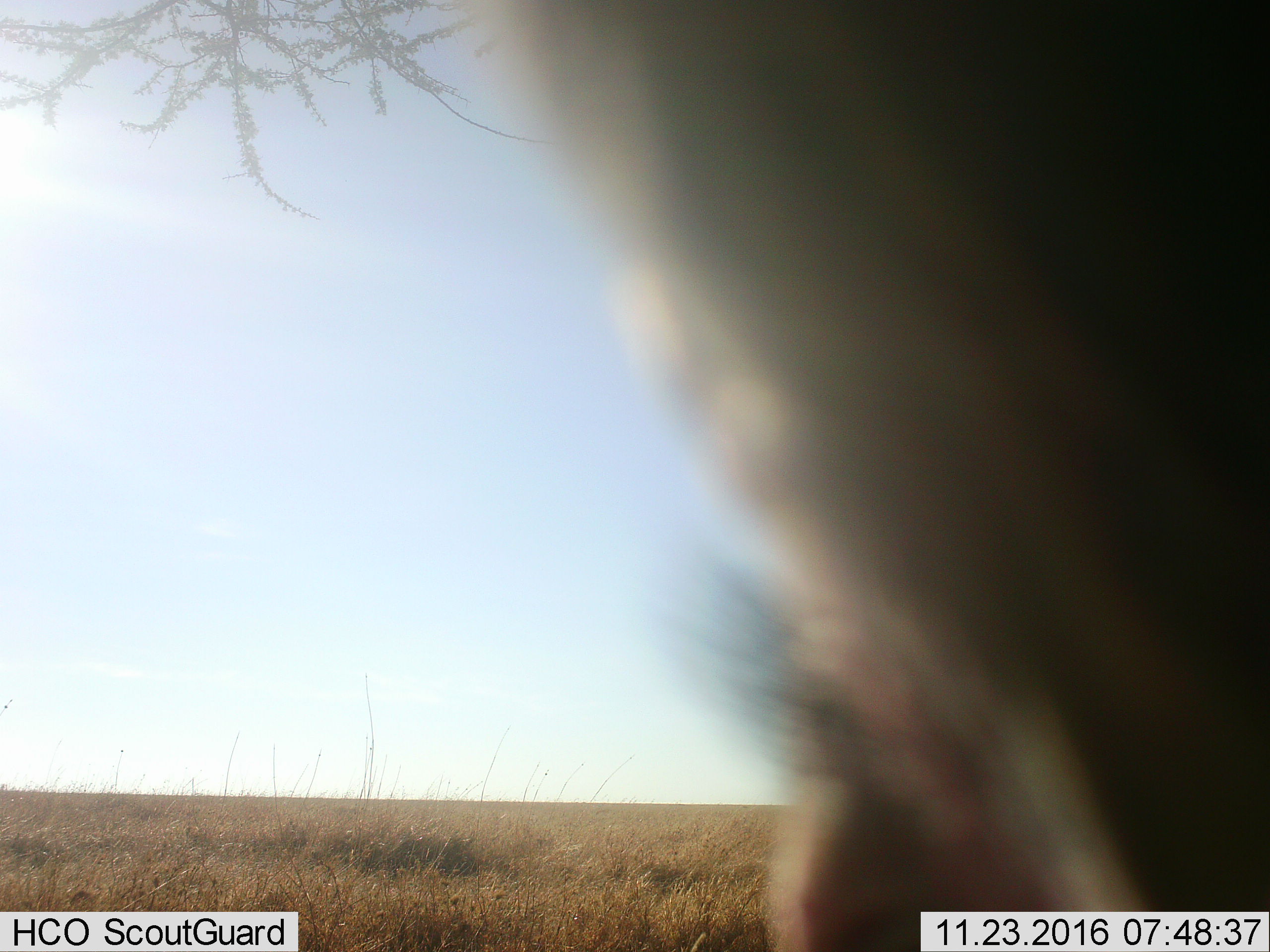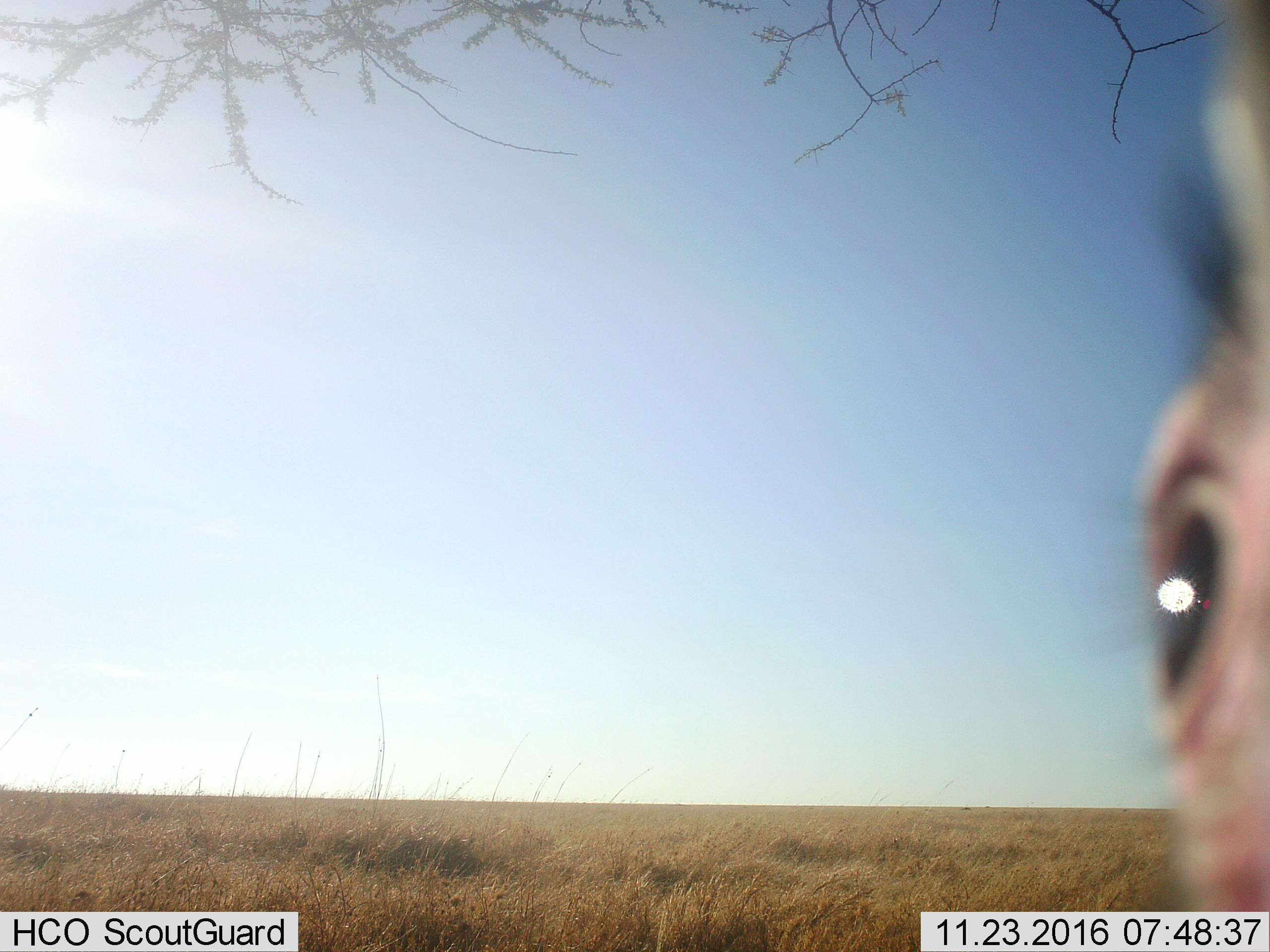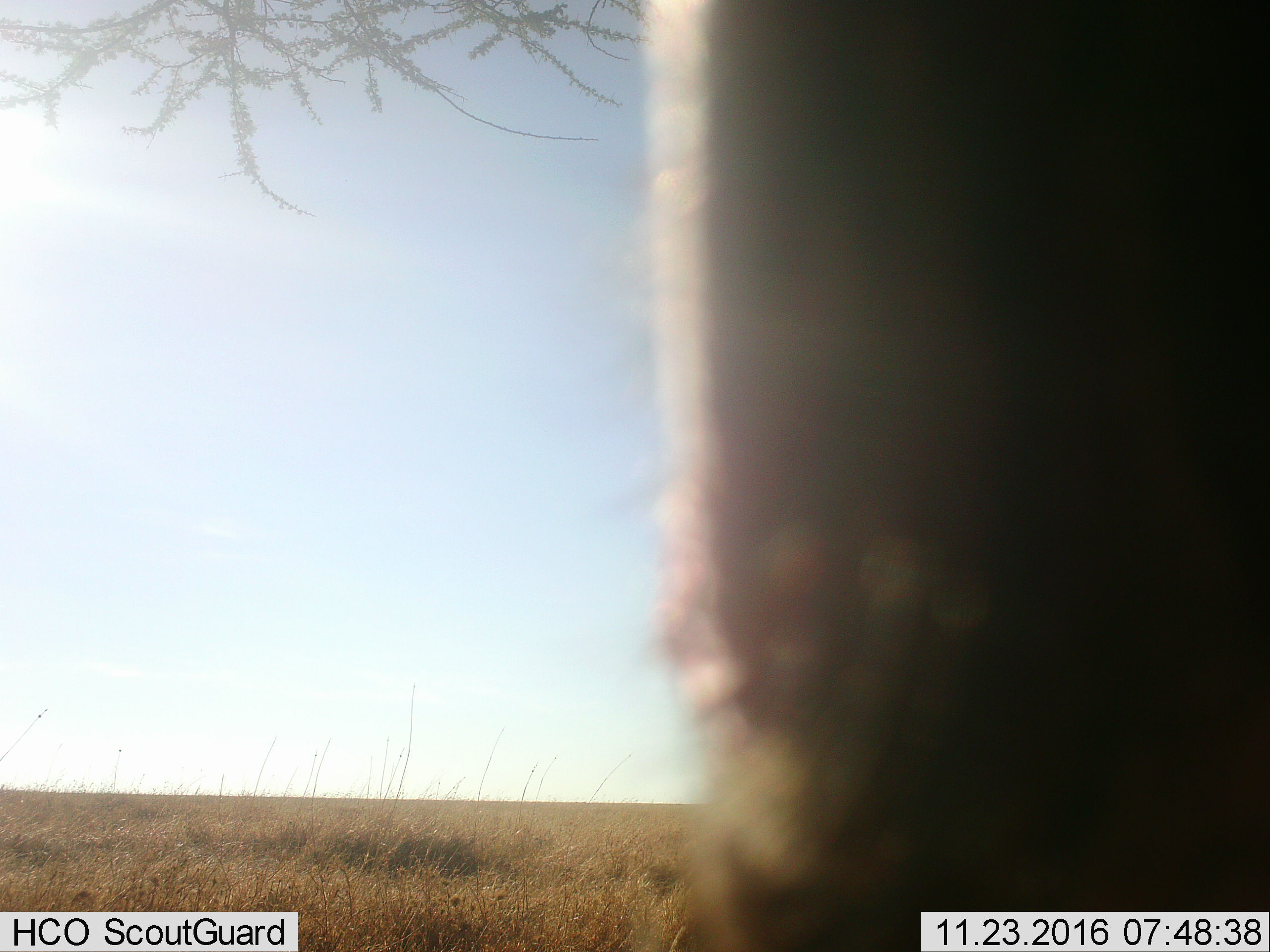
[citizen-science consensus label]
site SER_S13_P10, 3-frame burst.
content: unidentified animal